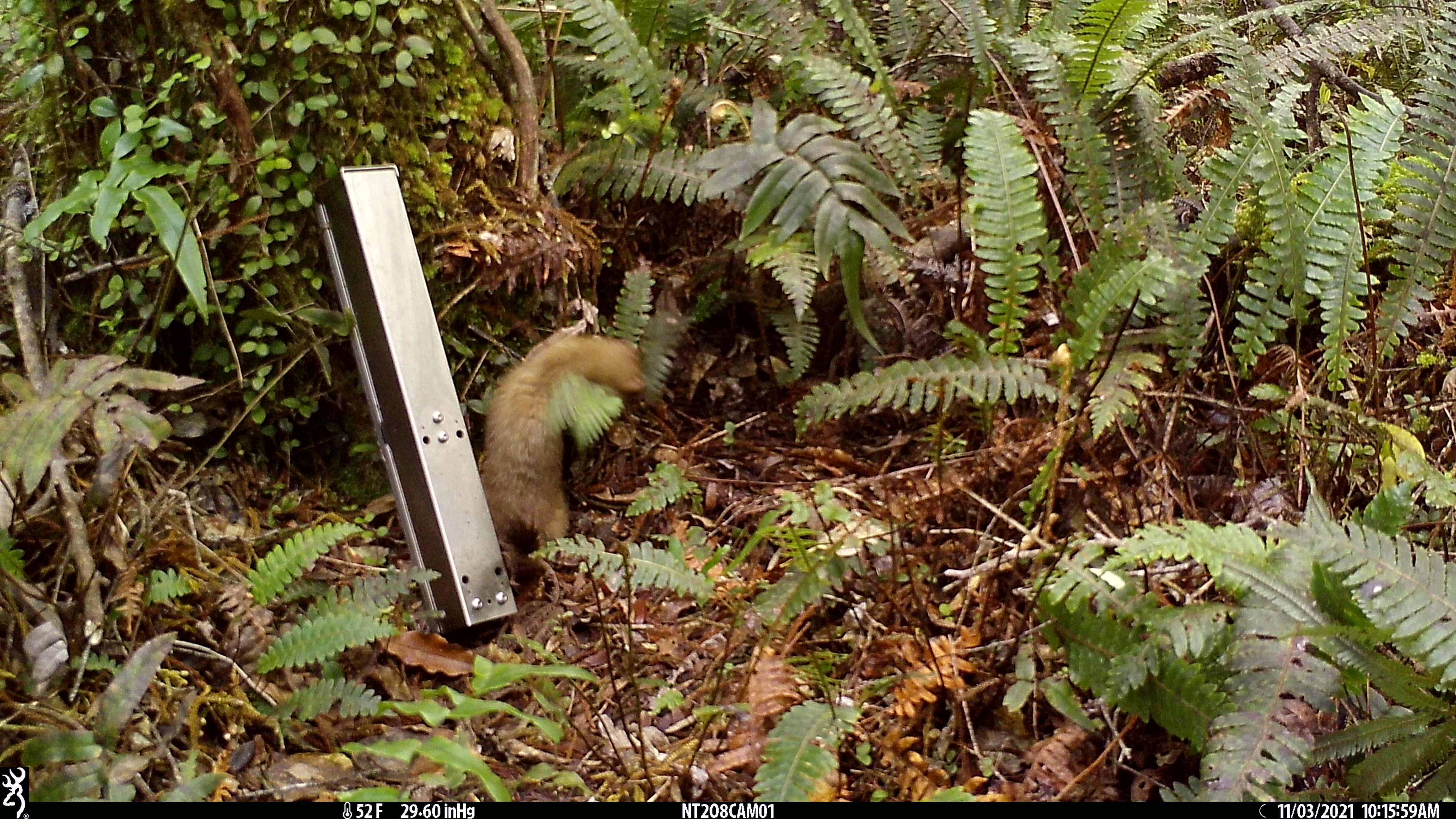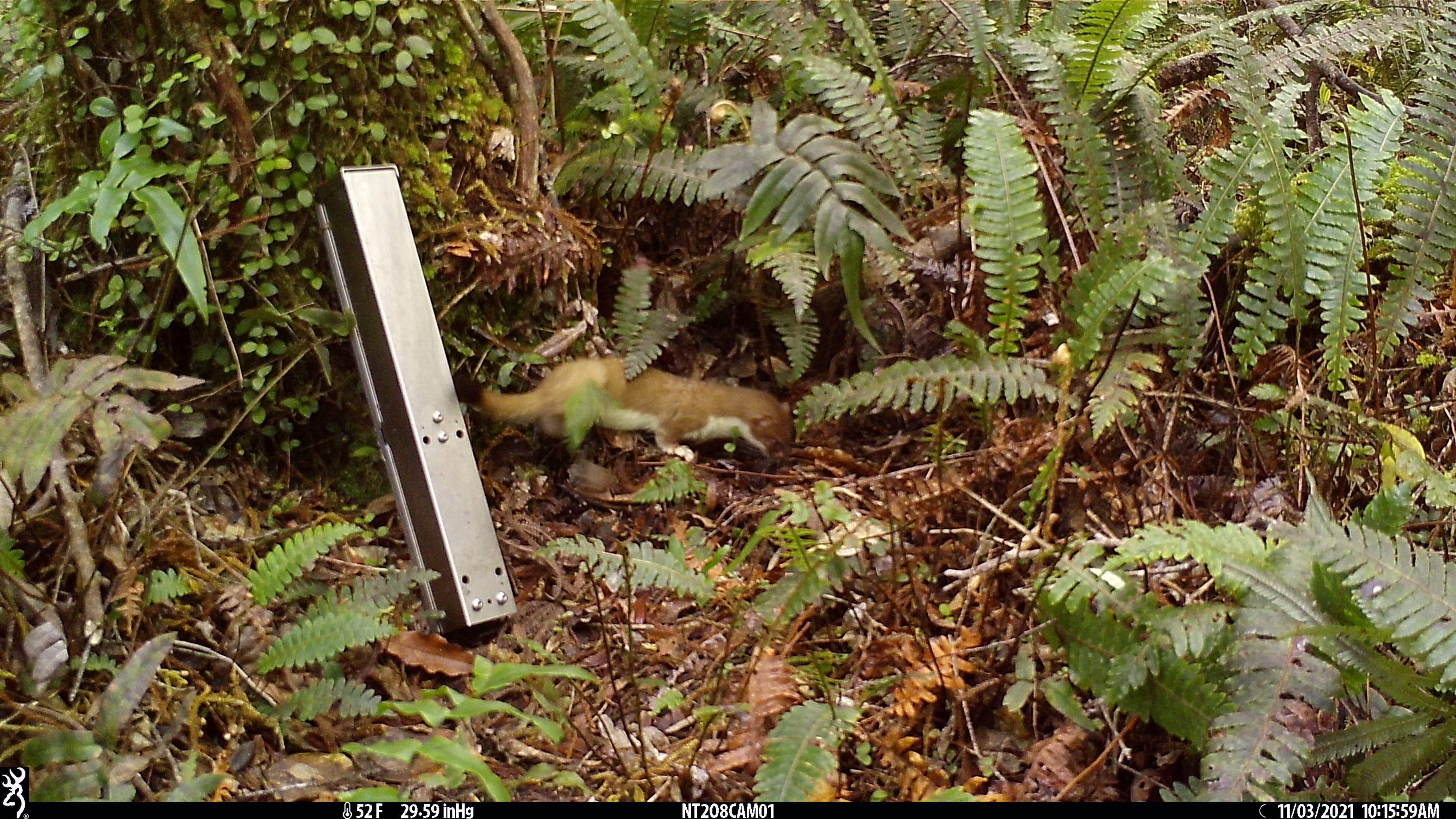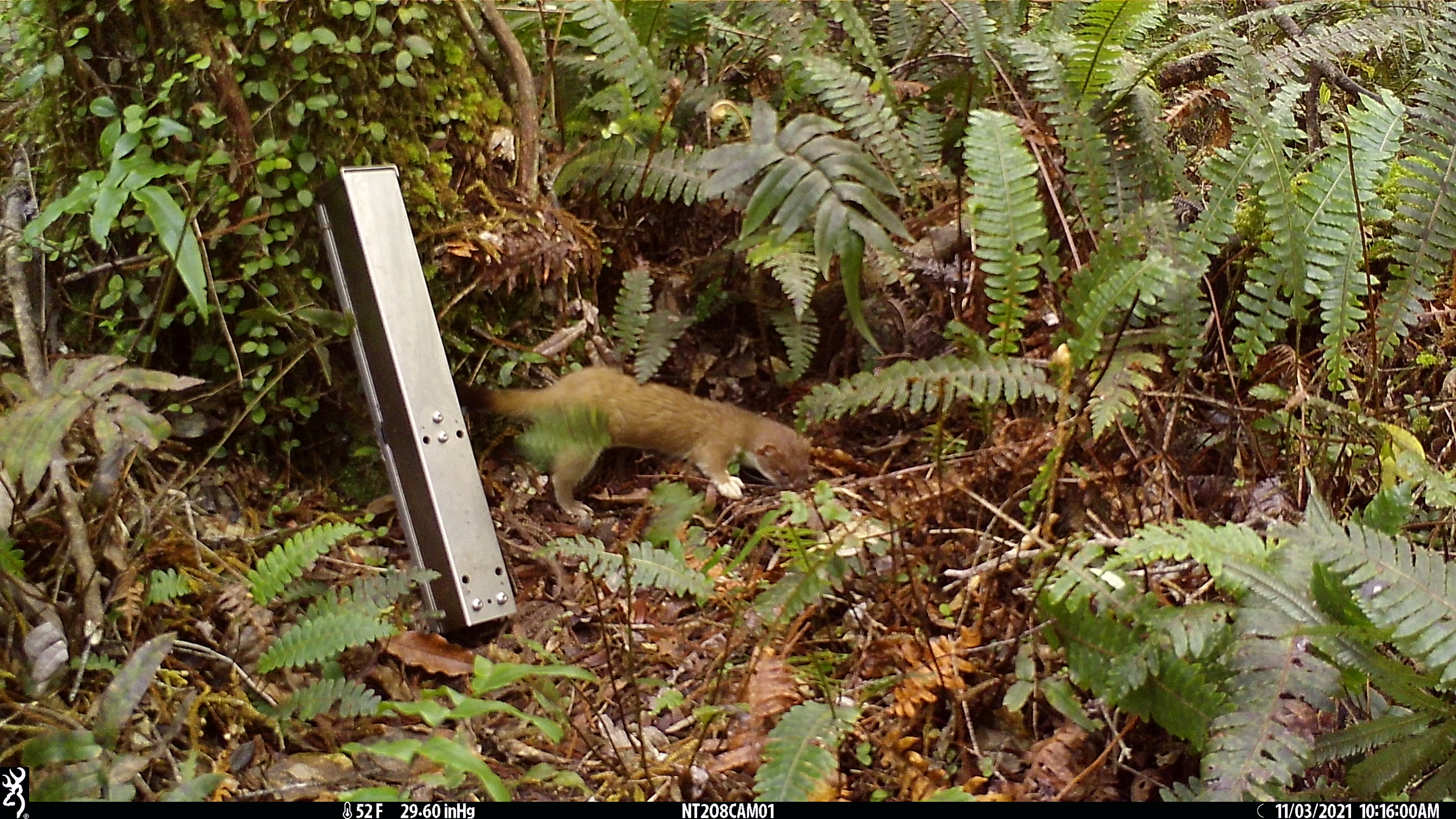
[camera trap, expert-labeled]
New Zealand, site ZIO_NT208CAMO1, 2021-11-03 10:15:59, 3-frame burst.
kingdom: Animalia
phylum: Chordata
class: Mammalia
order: Carnivora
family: Mustelidae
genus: Mustela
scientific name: Mustela erminea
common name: stoat